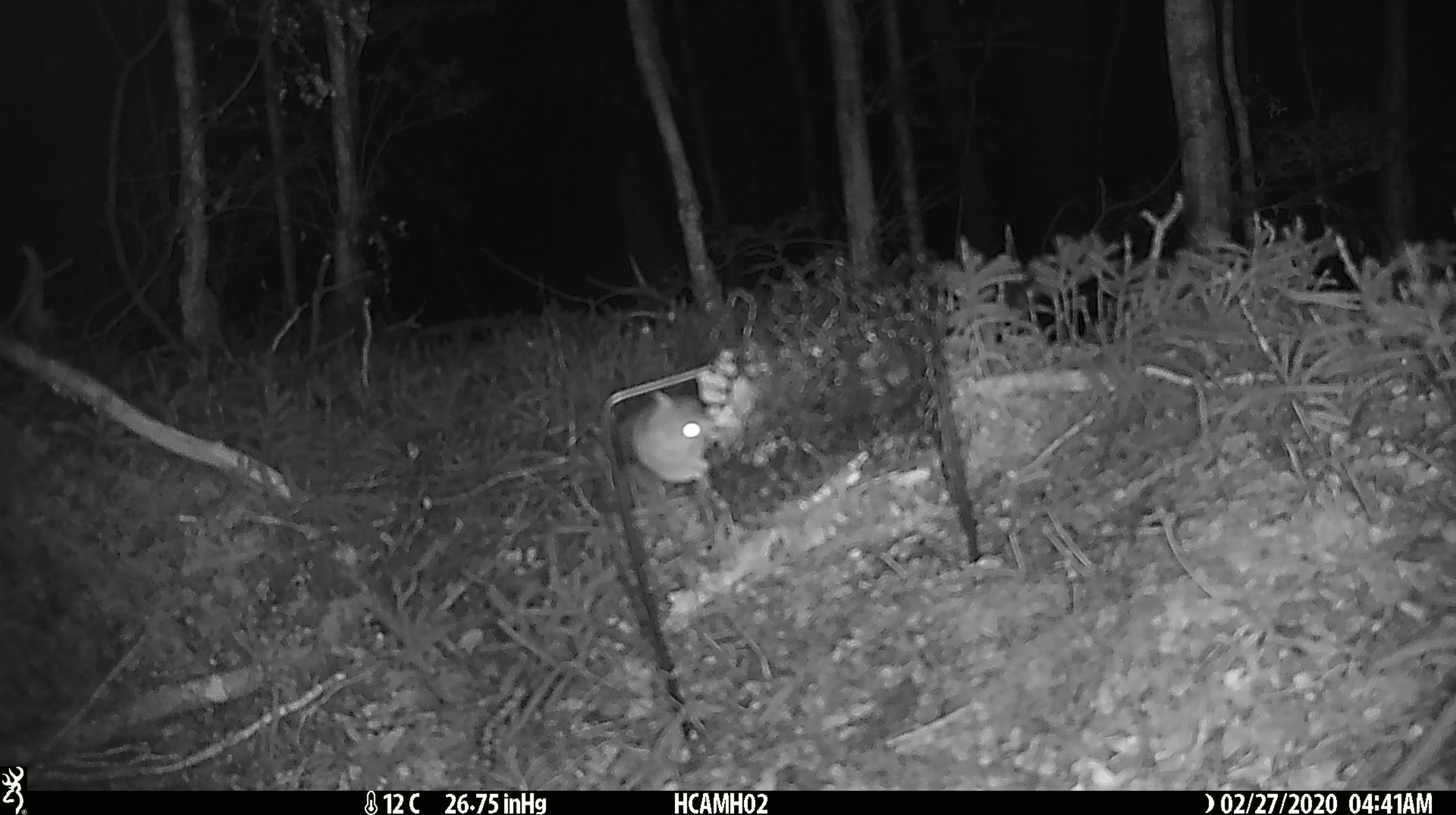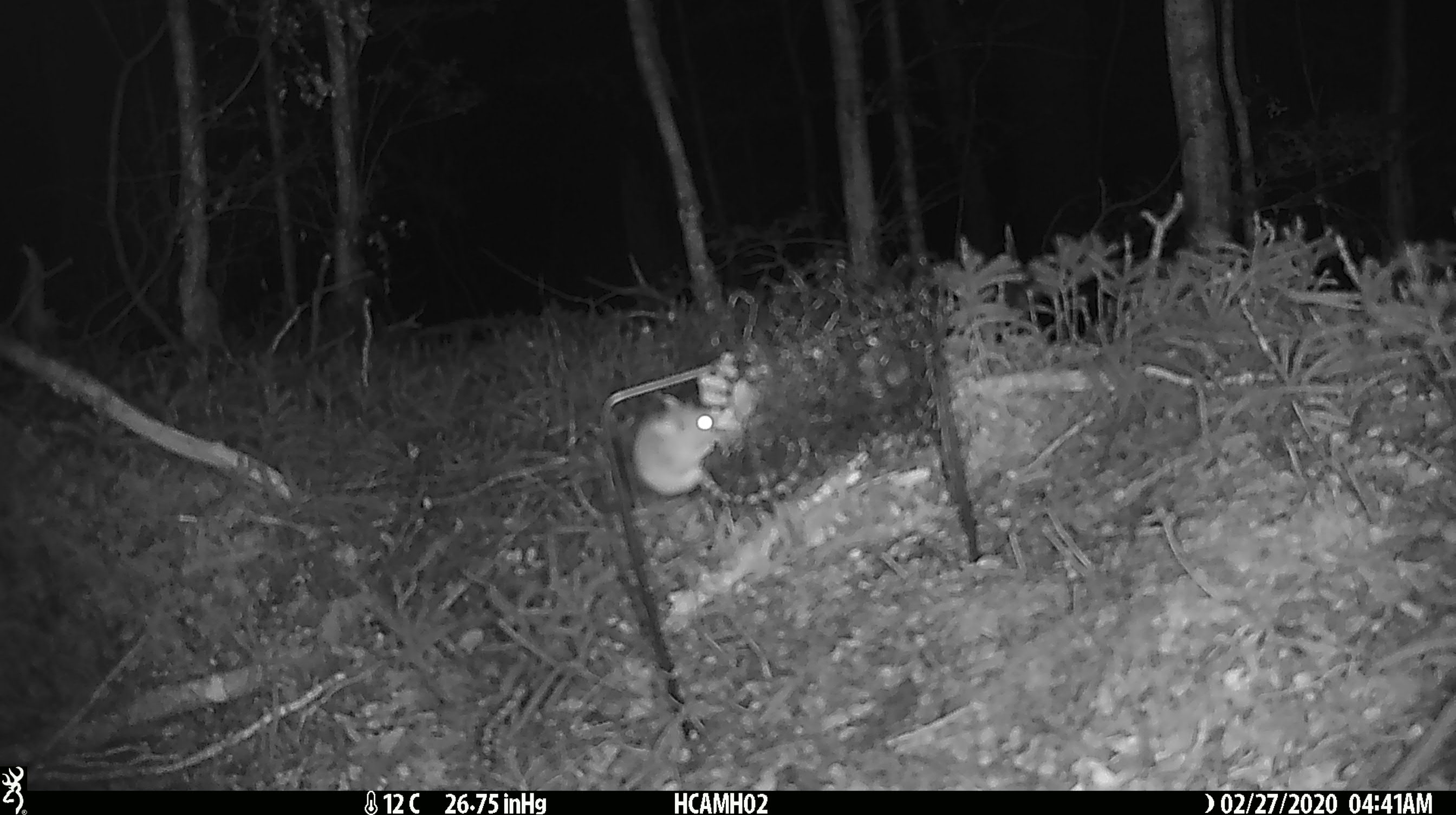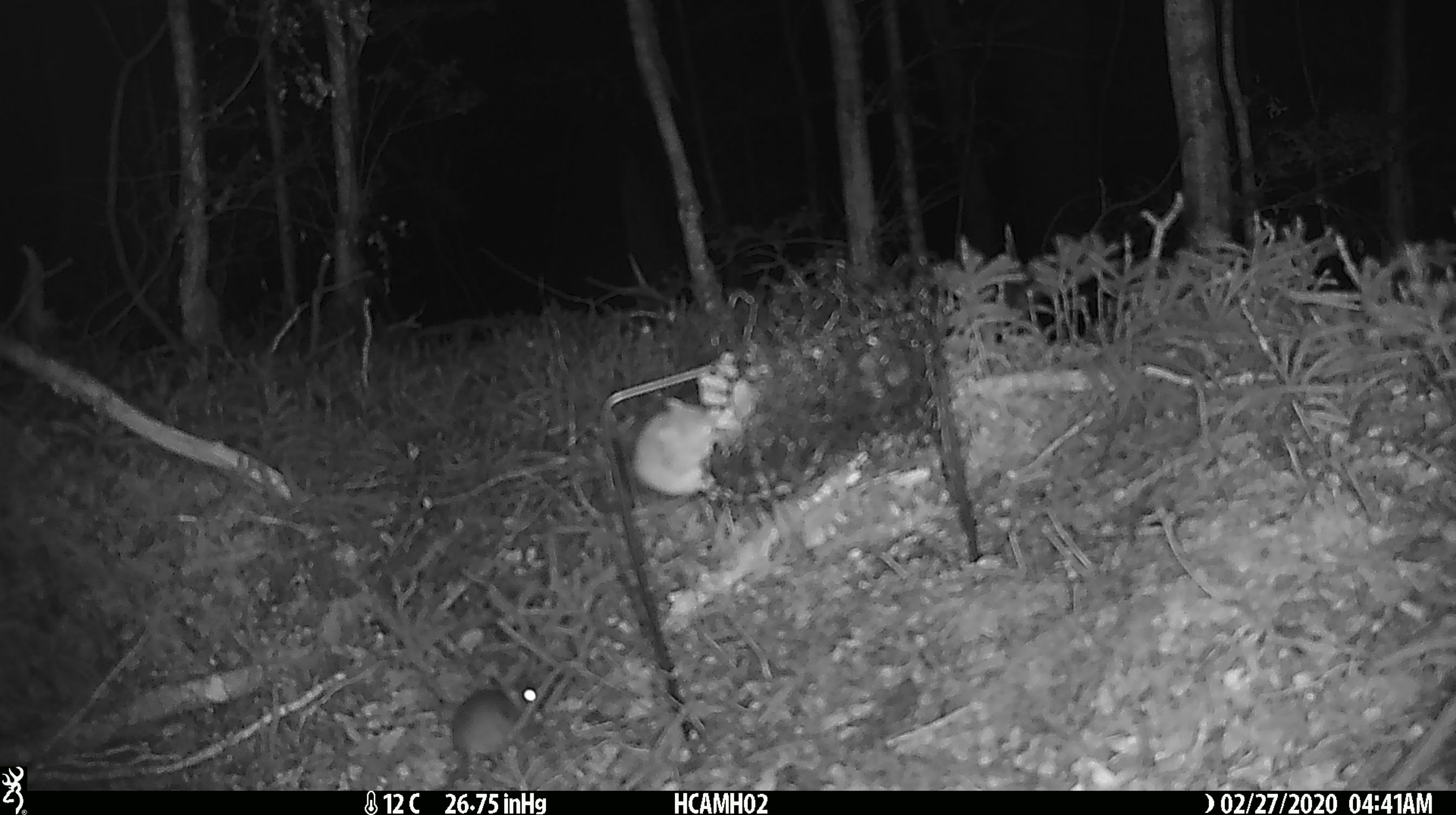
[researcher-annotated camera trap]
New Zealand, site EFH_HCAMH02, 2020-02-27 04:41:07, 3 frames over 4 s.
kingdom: Animalia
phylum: Chordata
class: Mammalia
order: Rodentia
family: Muridae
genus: Mus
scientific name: Mus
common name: mouse